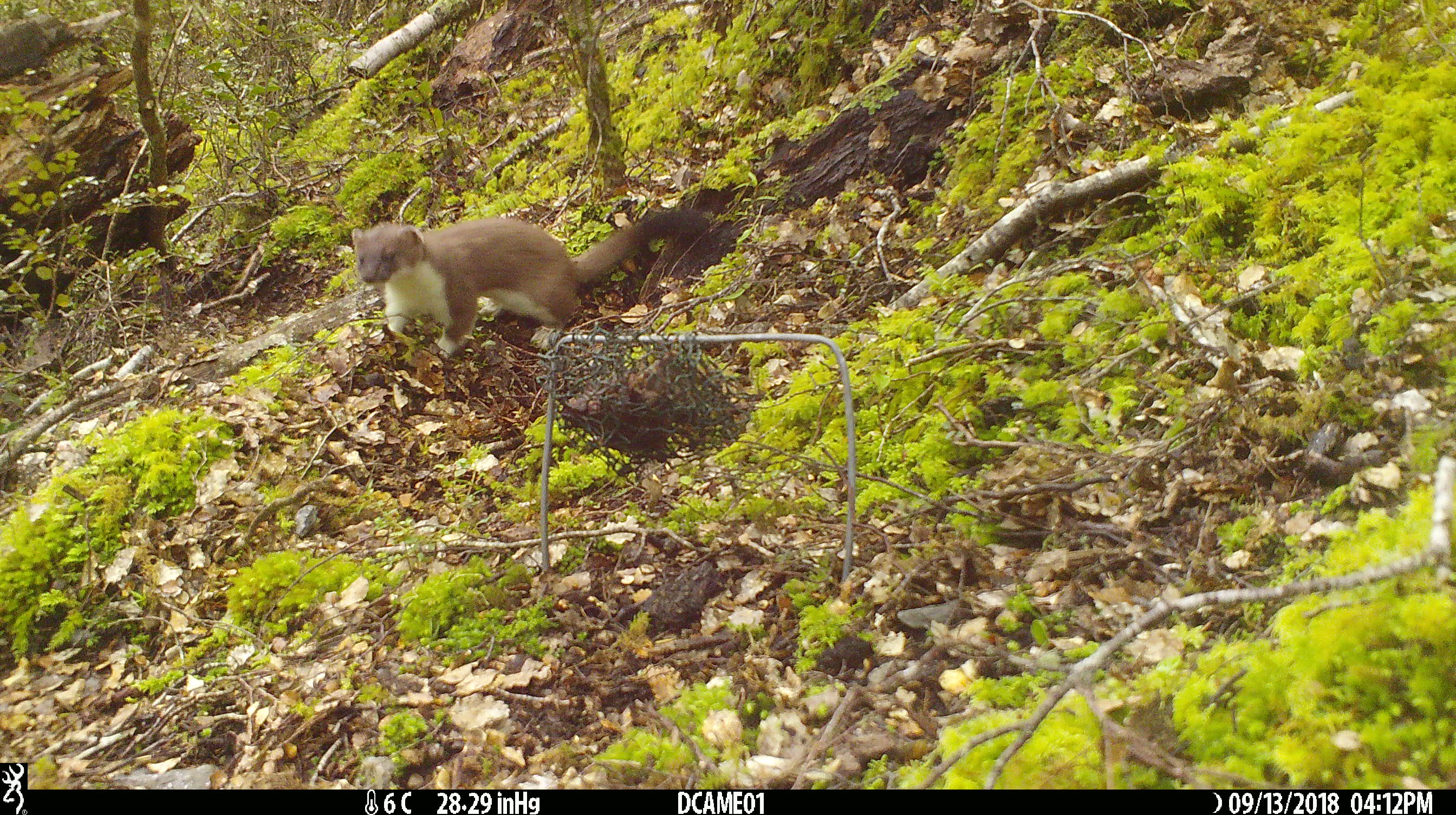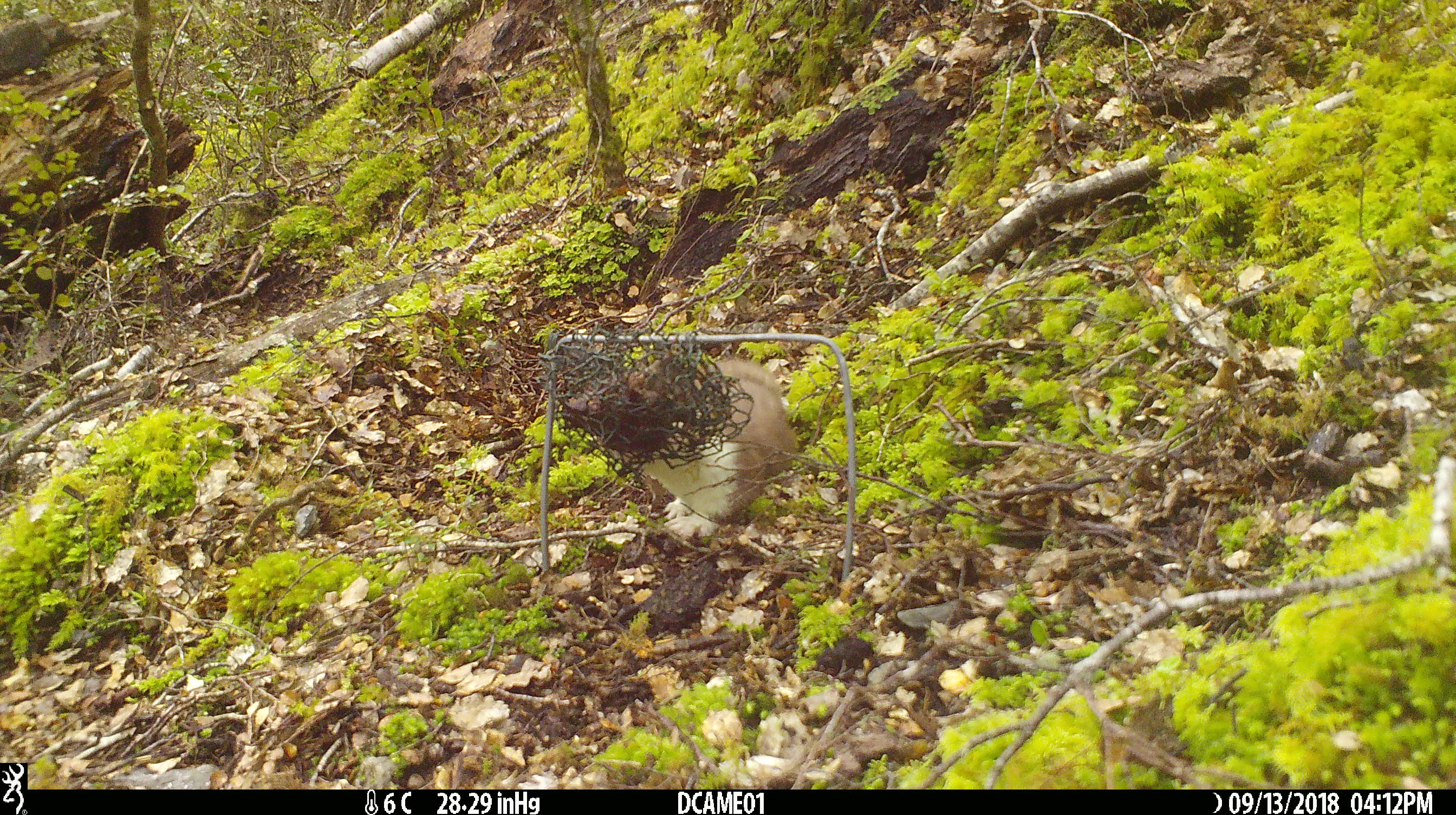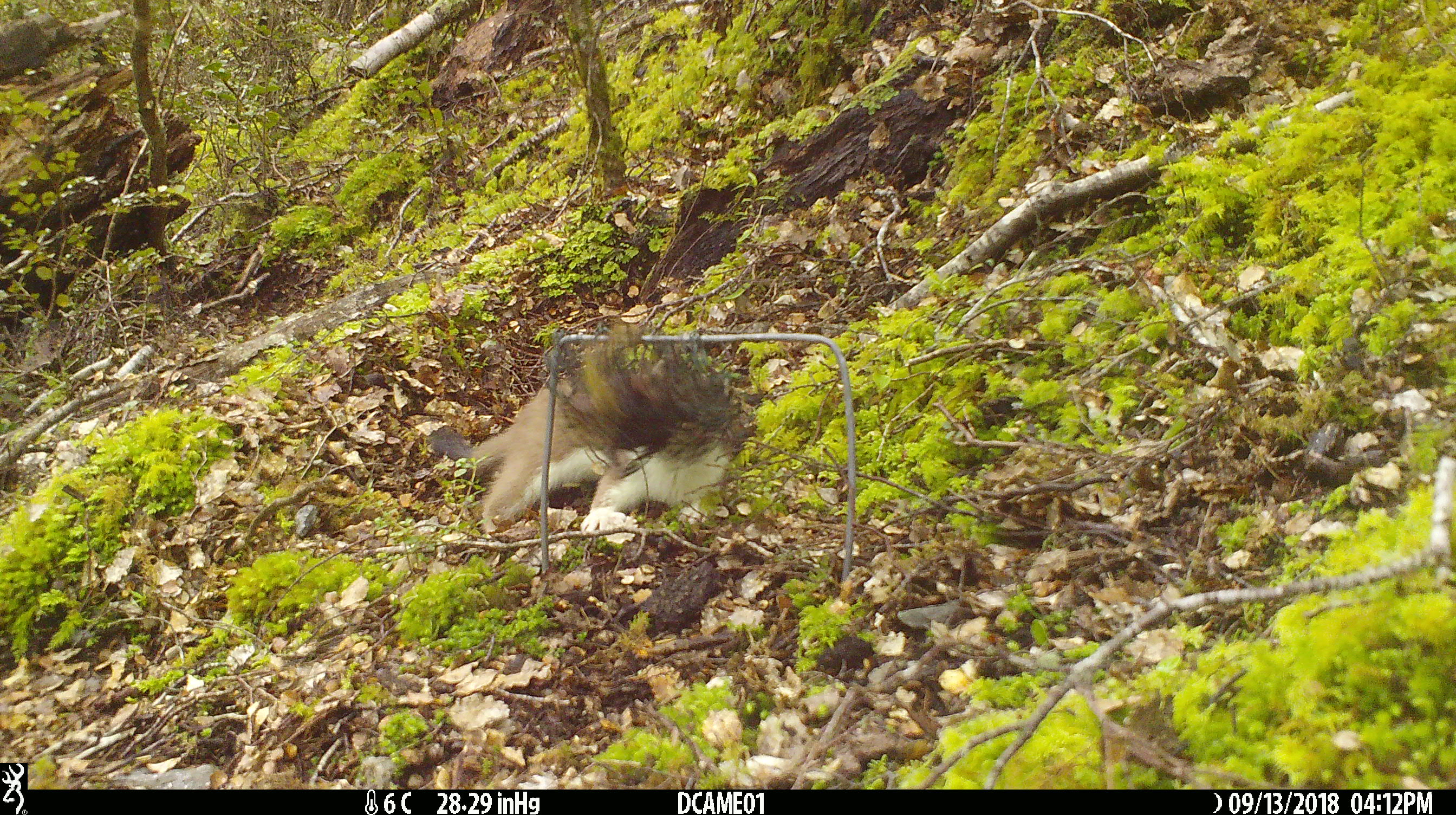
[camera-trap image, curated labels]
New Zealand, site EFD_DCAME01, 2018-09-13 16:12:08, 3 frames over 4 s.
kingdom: Animalia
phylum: Chordata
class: Mammalia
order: Carnivora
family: Mustelidae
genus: Mustela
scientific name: Mustela erminea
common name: stoat